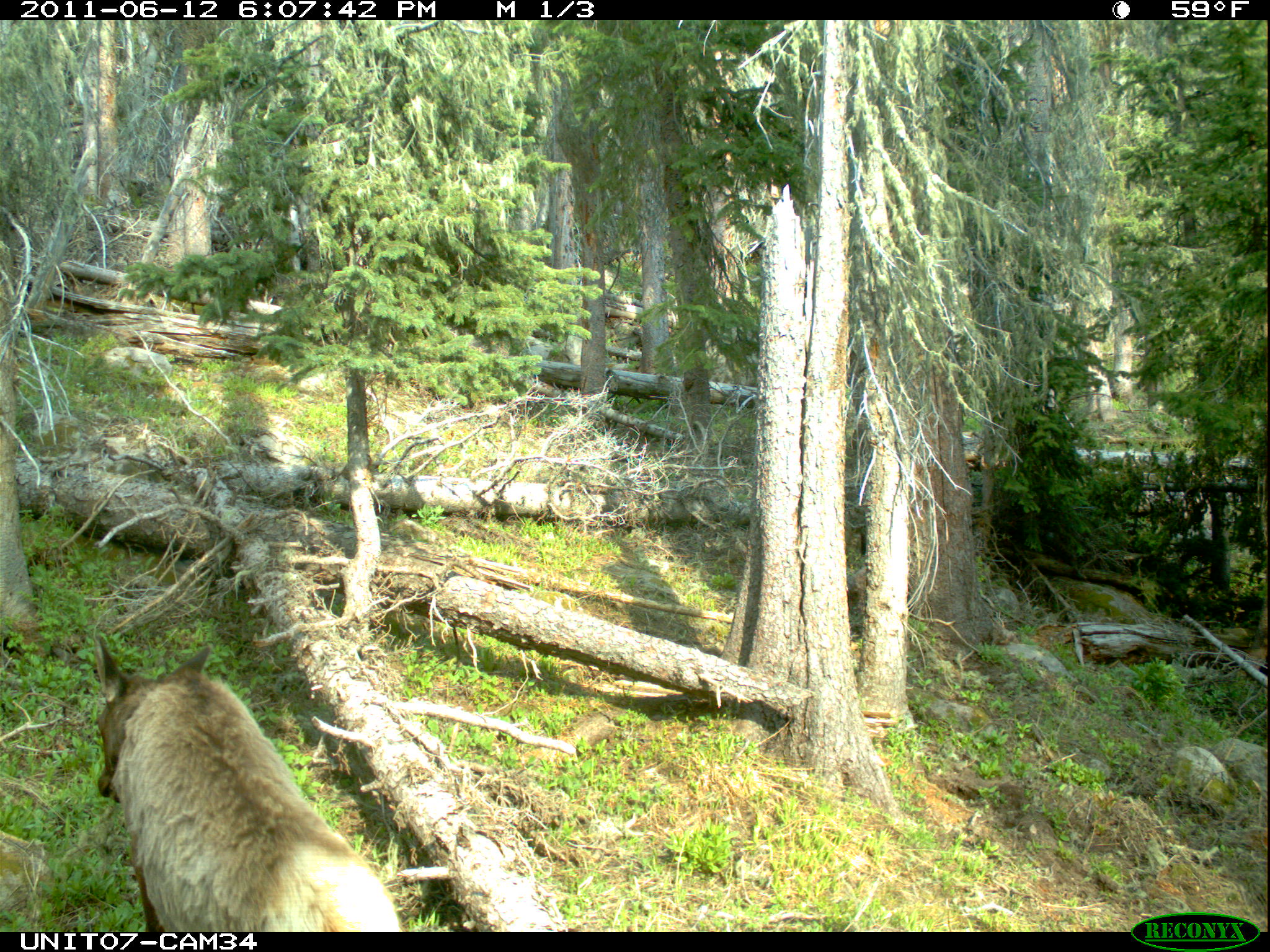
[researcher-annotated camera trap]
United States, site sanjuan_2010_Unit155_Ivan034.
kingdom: Animalia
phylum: Chordata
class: Mammalia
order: Artiodactyla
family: Cervidae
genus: Cervus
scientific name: Cervus elaphus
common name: red deer